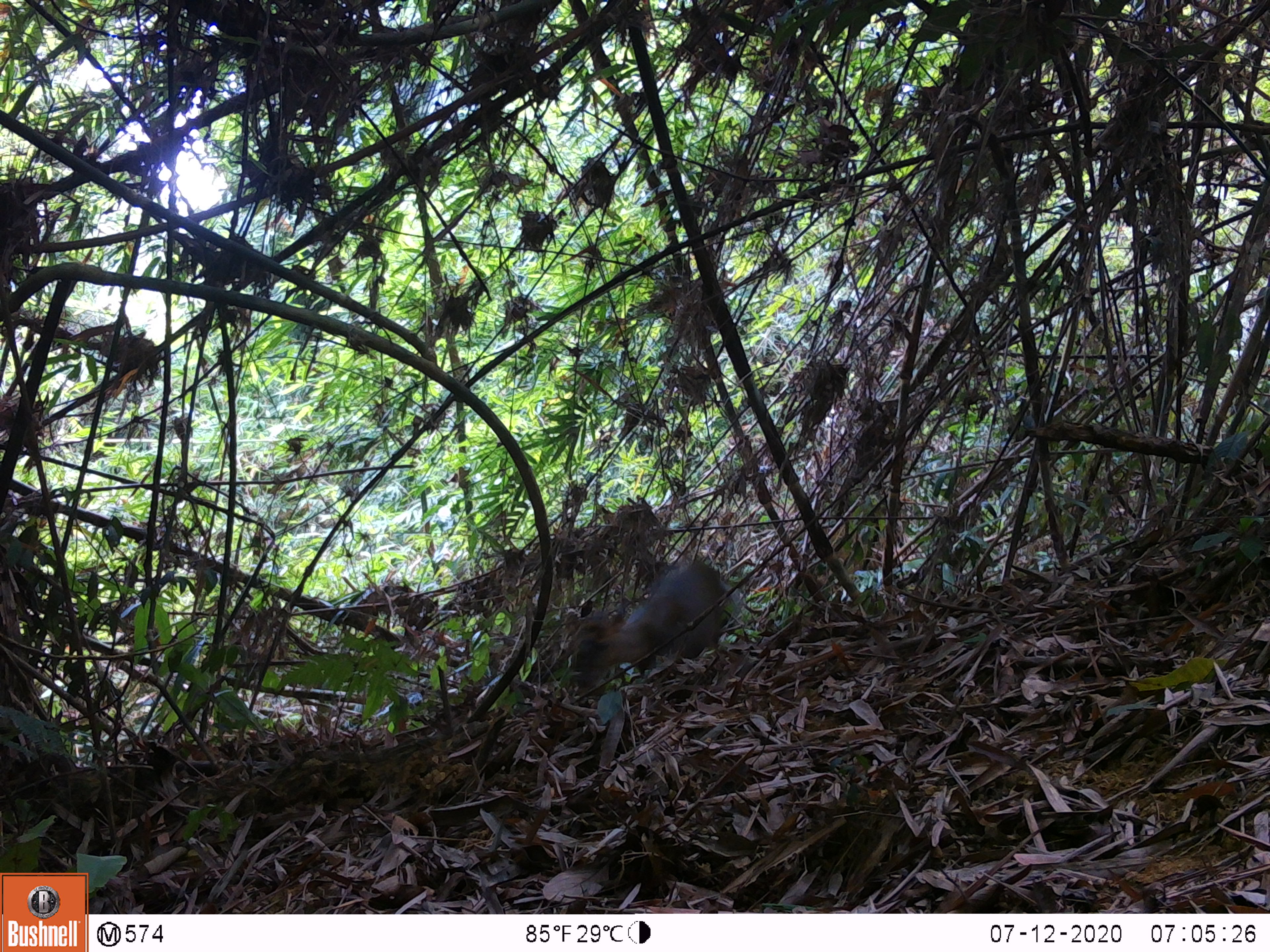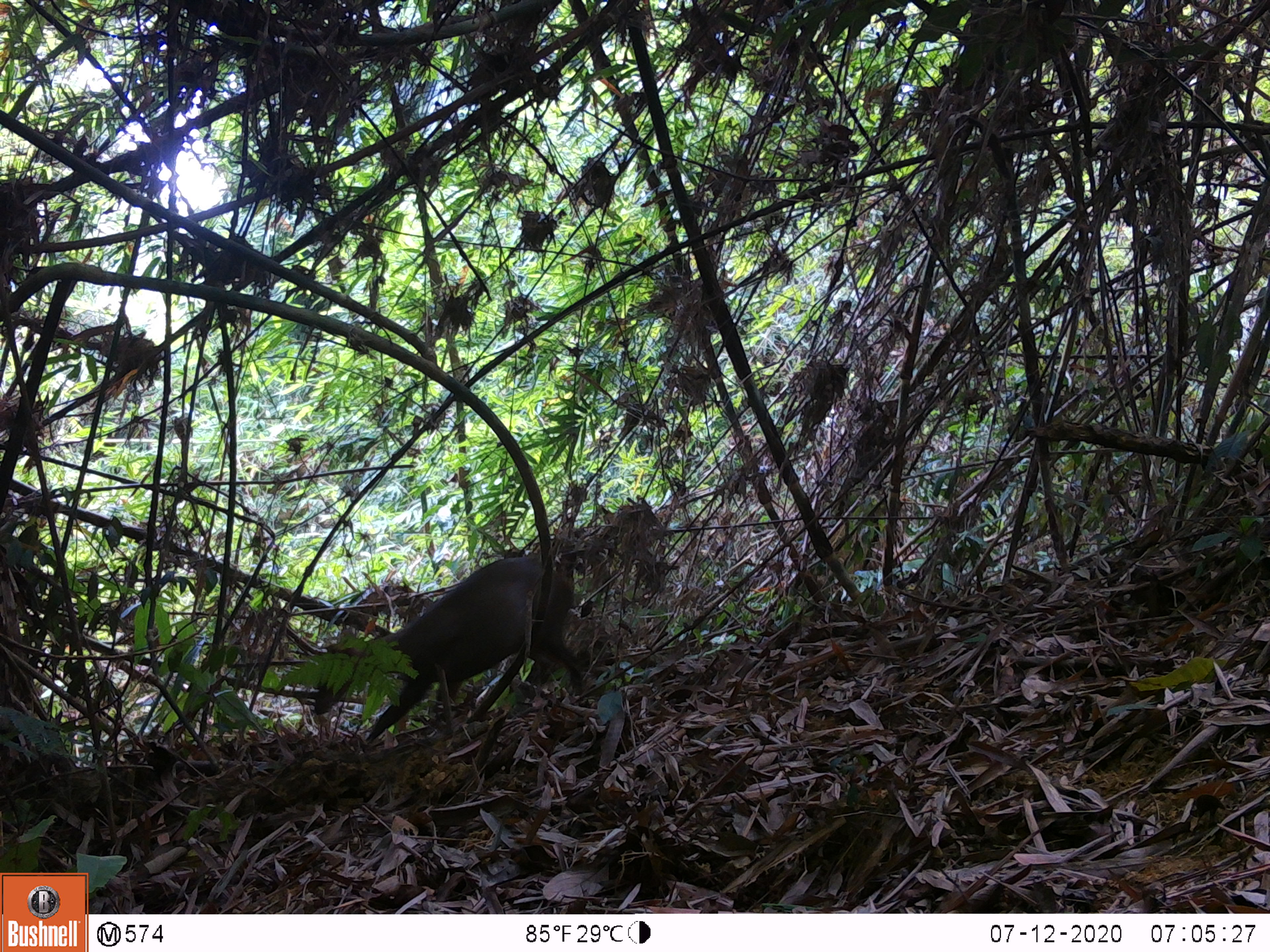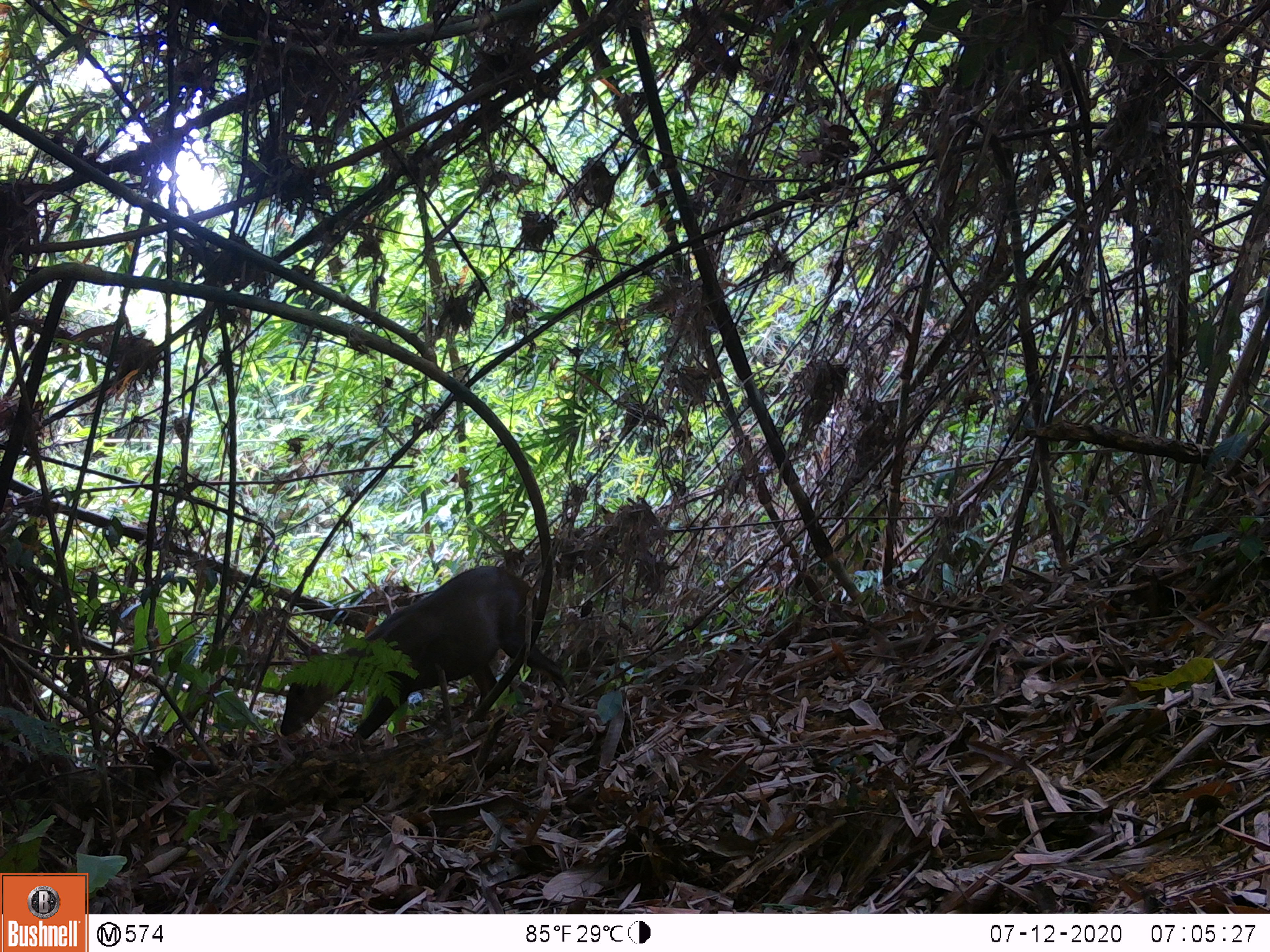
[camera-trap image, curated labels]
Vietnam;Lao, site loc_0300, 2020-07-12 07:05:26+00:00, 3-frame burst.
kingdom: Animalia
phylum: Chordata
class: Mammalia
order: Artiodactyla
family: Cervidae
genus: Muntiacus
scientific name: Muntiacus rooseveltorum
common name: roosevelt's muntjac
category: roosevelts muntjac group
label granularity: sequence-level